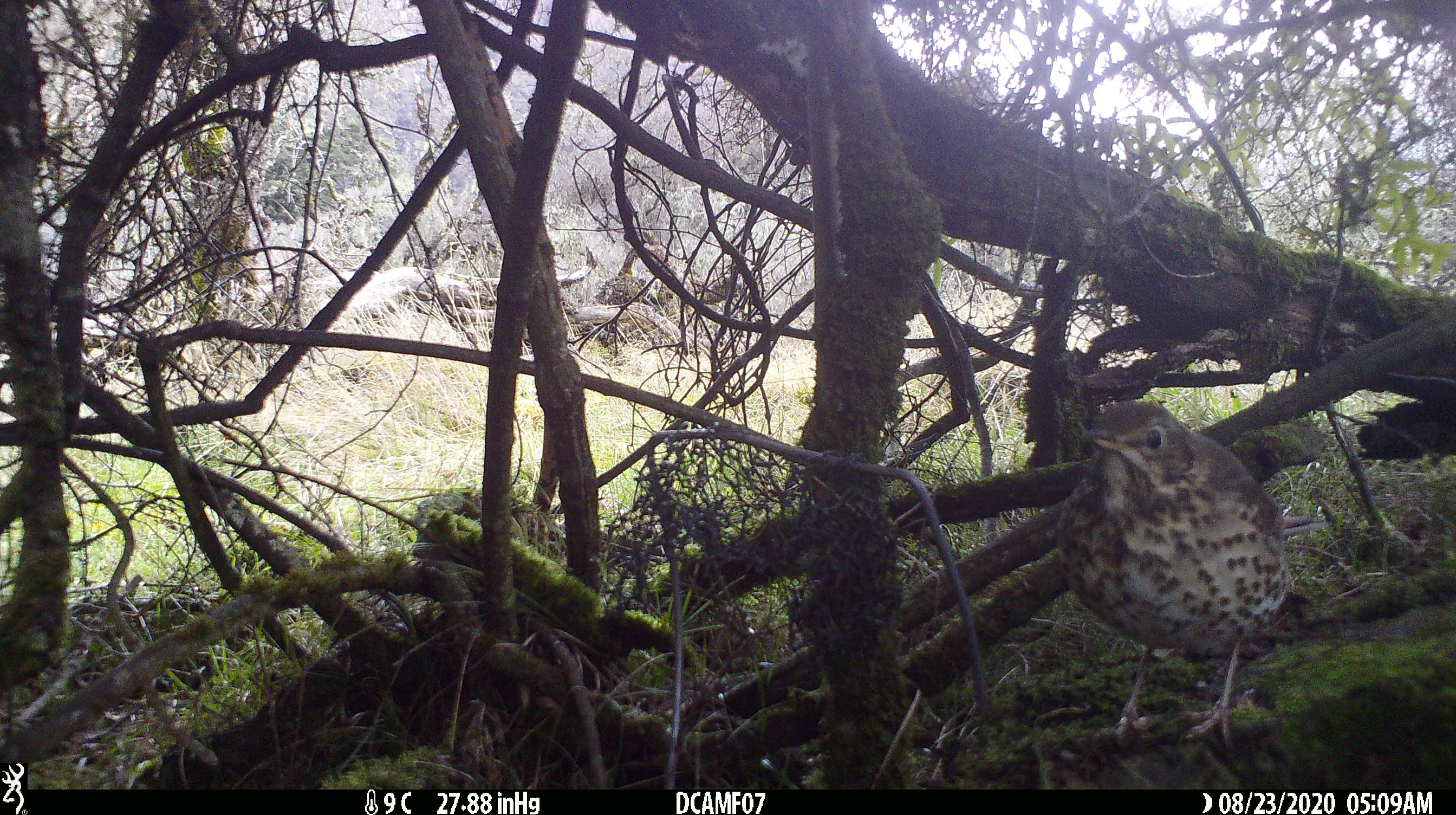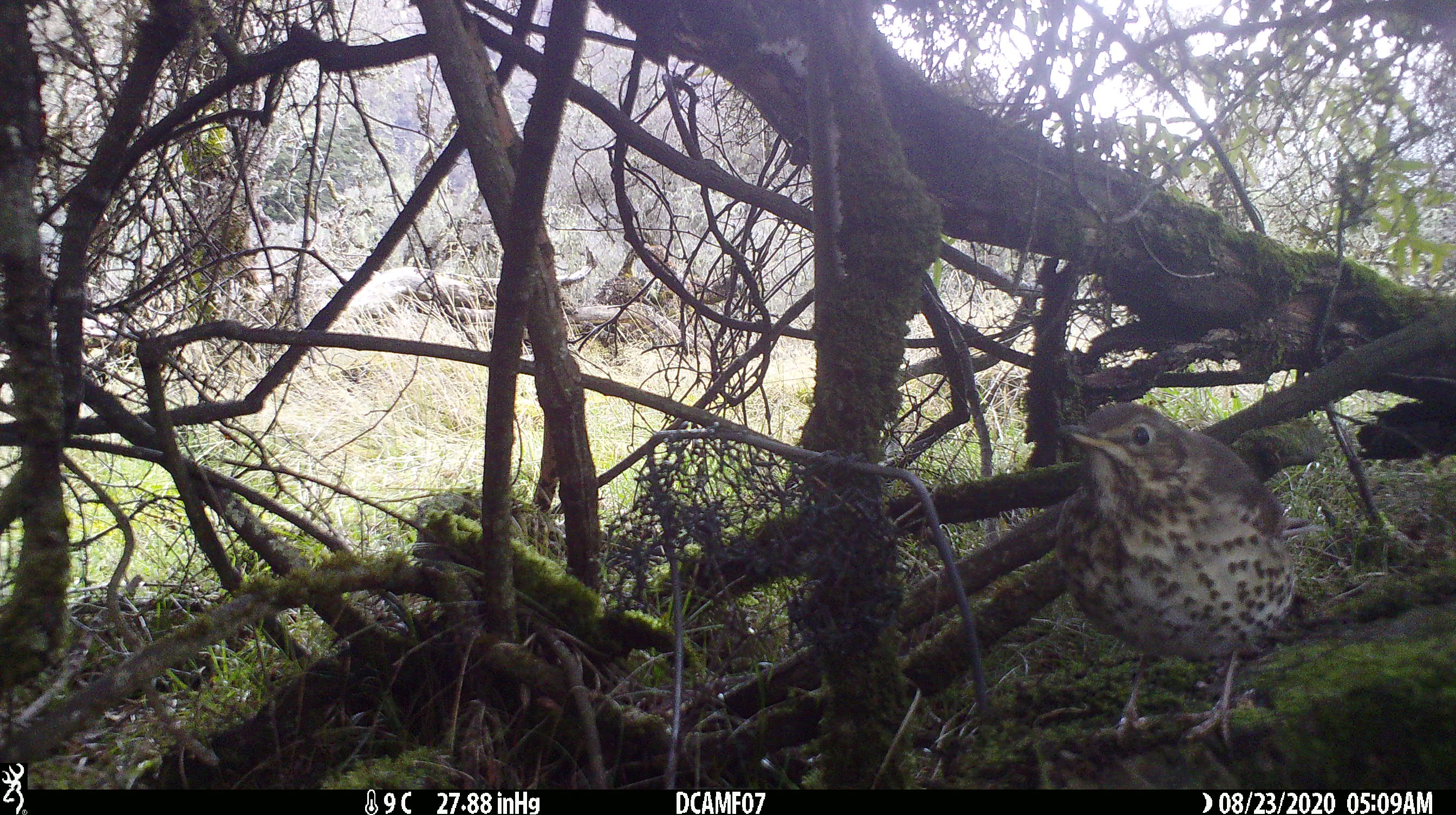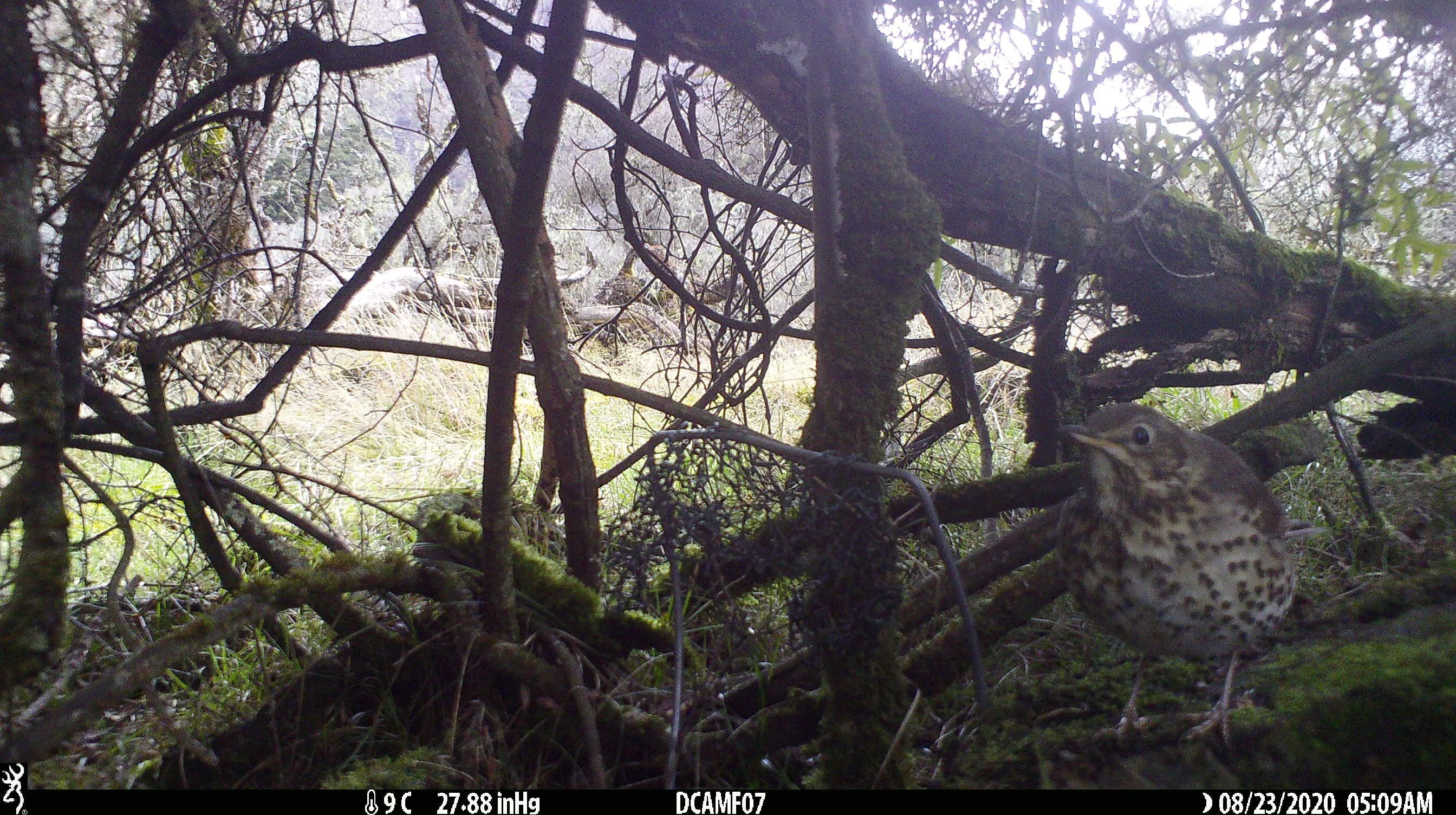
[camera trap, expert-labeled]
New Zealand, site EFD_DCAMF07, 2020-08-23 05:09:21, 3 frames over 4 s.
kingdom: Animalia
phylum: Chordata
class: Aves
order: Passeriformes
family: Turdidae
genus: Turdus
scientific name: Turdus philomelos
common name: song thrush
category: thrush